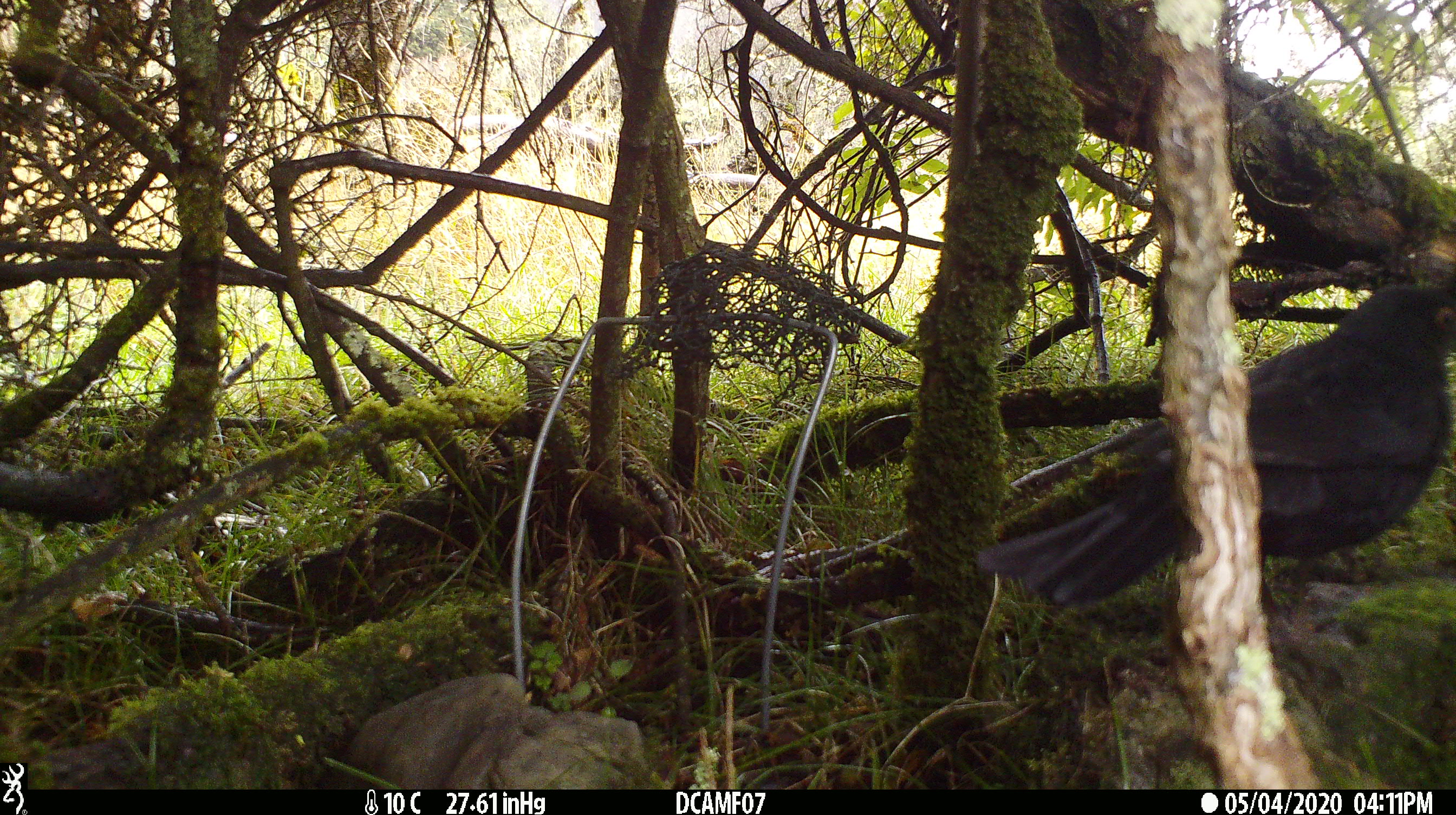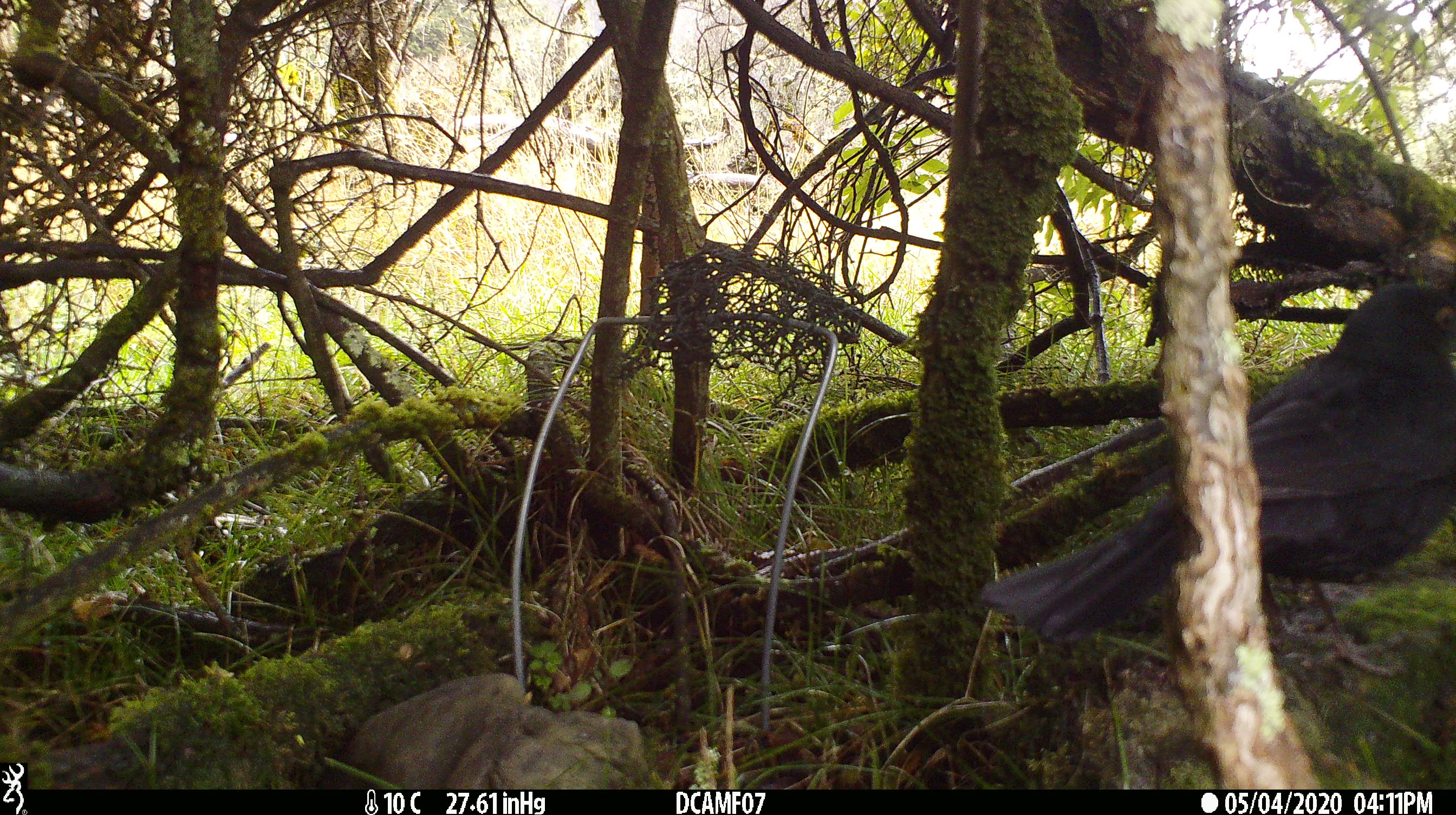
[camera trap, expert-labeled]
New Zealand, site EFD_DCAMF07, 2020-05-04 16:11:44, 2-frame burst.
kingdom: Animalia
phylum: Chordata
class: Aves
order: Passeriformes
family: Turdidae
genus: Turdus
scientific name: Turdus merula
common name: eurasian blackbird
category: blackbird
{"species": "blackbird (eurasian blackbird) (Turdus merula)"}